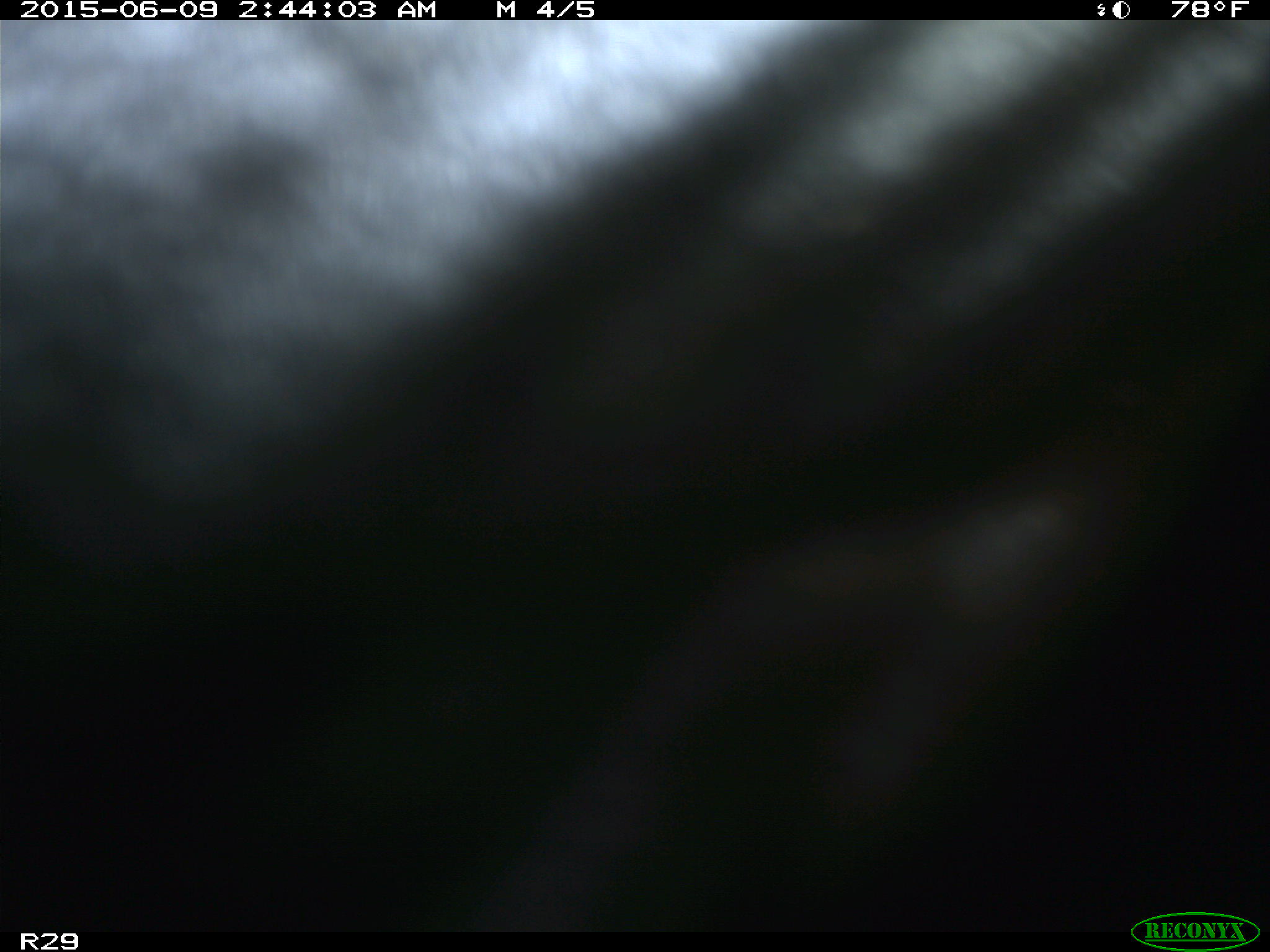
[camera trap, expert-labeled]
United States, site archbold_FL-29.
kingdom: Animalia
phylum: Chordata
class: Mammalia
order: Artiodactyla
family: Bovidae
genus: Bos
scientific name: Bos taurus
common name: domestic cow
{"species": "Bos taurus (domestic cow)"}